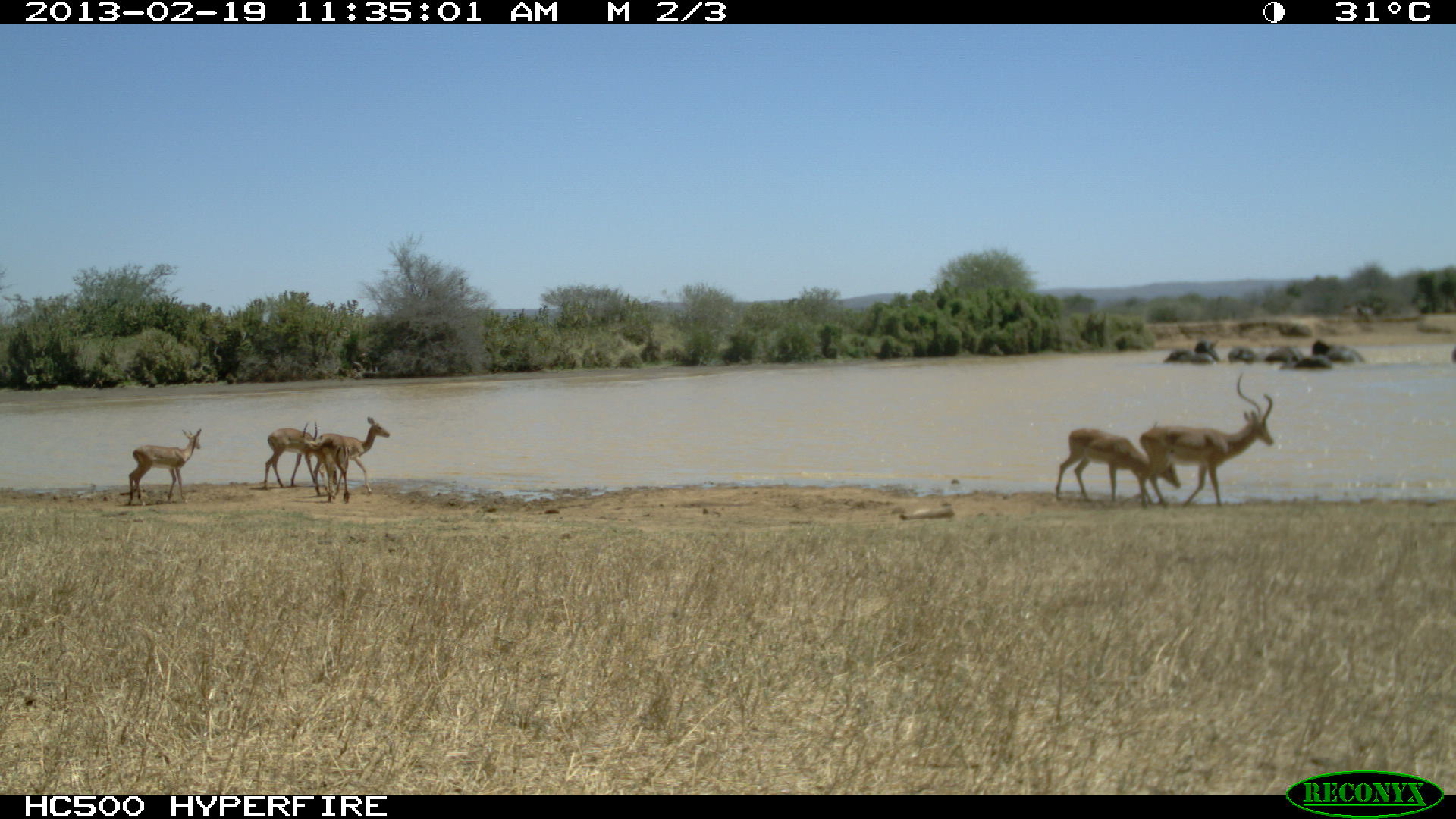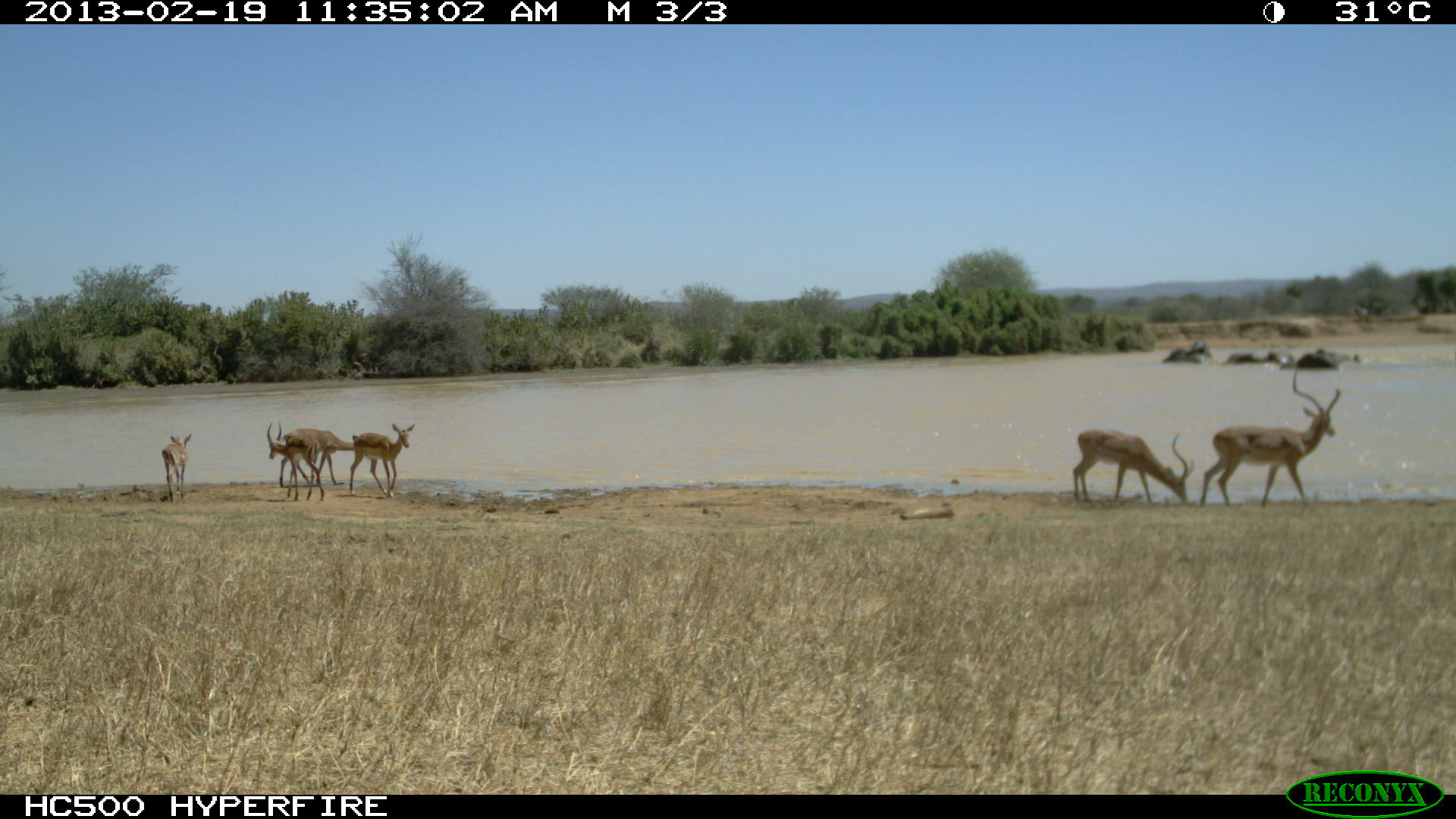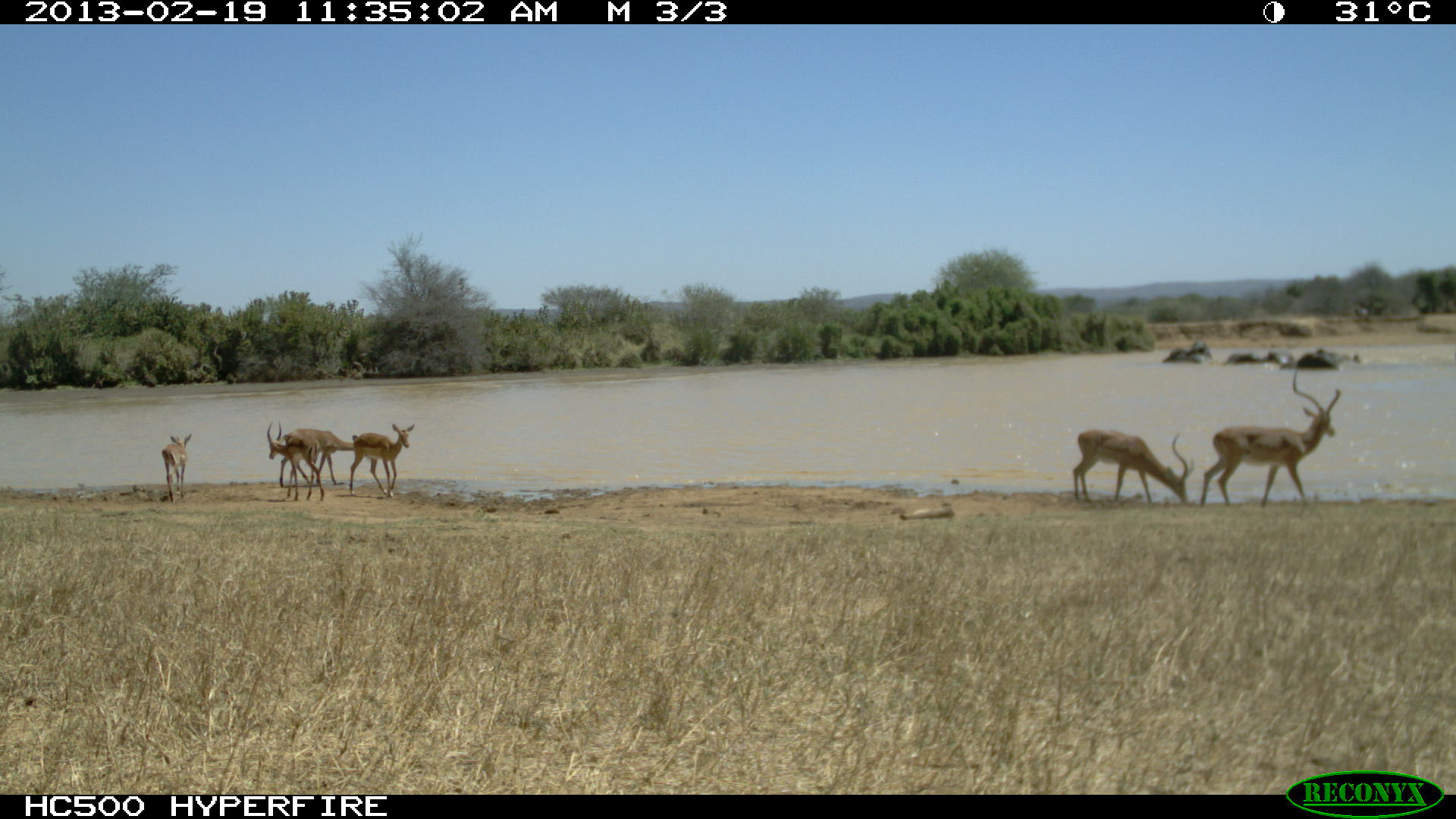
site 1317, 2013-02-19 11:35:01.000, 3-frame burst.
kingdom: Animalia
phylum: Chordata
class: Mammalia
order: Artiodactyla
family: Bovidae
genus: Aepyceros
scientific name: Aepyceros melampus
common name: impala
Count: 6.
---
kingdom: Animalia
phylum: Chordata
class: Mammalia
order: Proboscidea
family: Elephantidae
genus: Loxodonta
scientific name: Loxodonta africana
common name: african bush elephant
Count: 7.